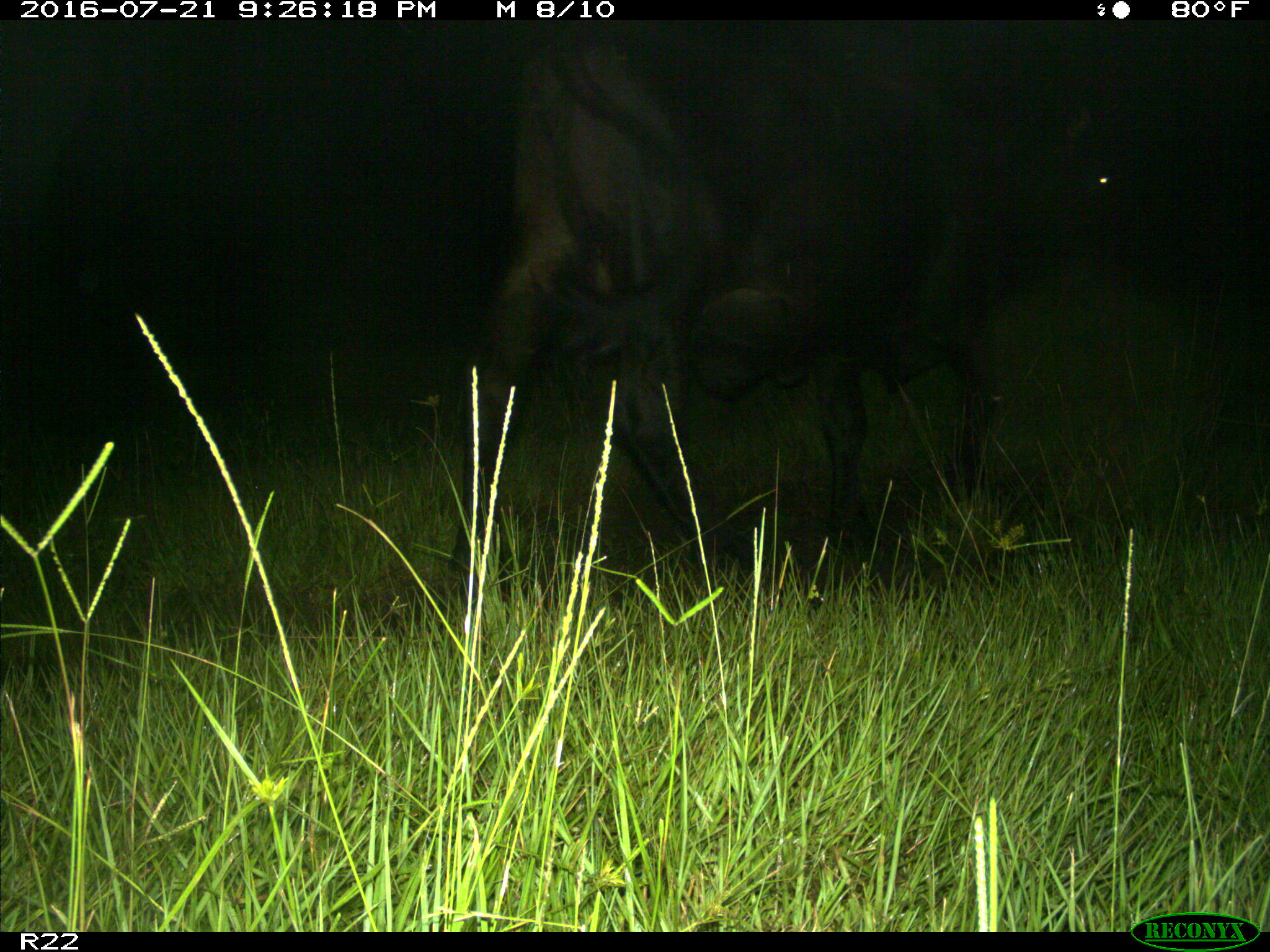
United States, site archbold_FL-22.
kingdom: Animalia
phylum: Chordata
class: Mammalia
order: Artiodactyla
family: Bovidae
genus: Bos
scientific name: Bos taurus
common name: domestic cow